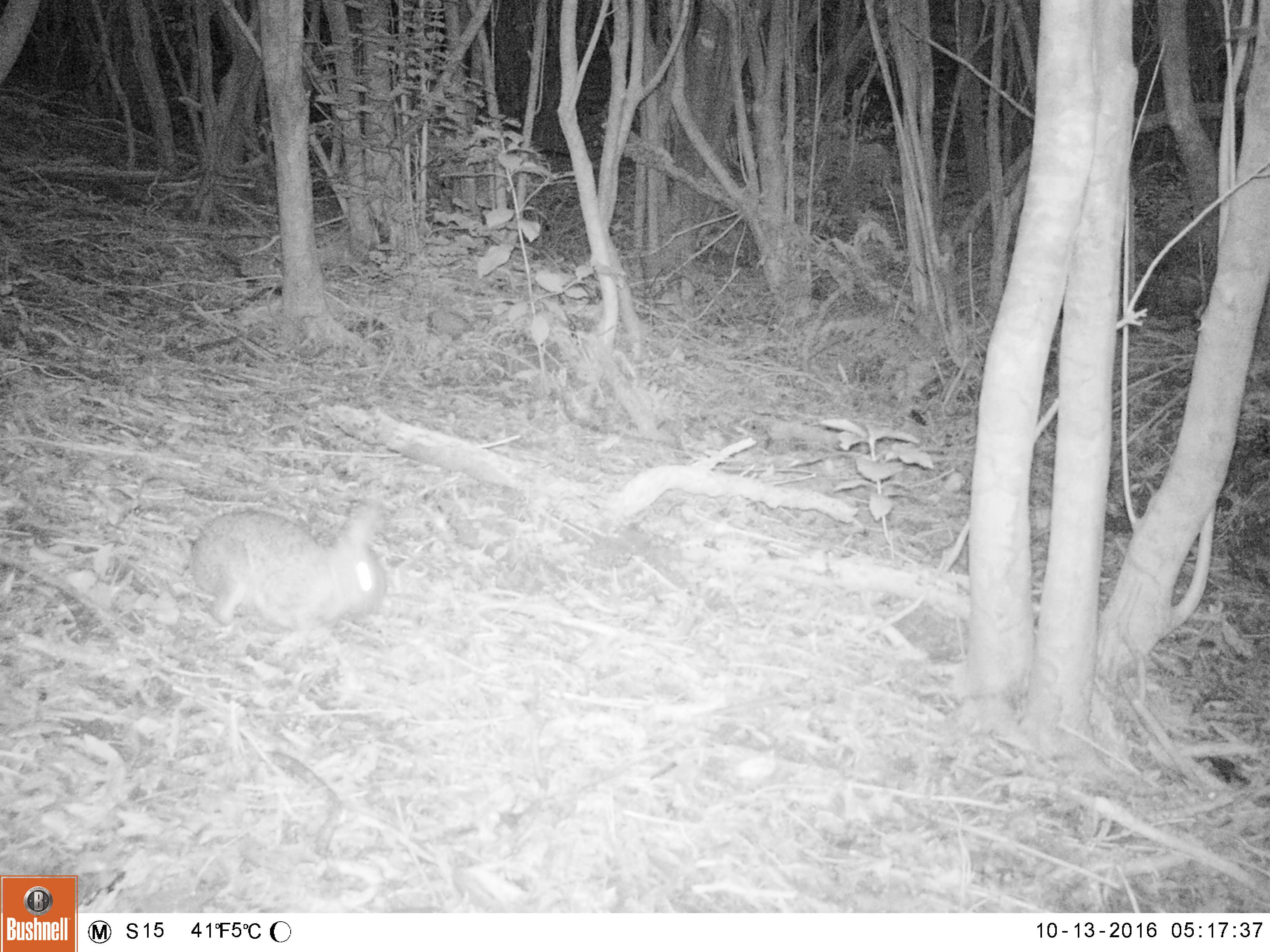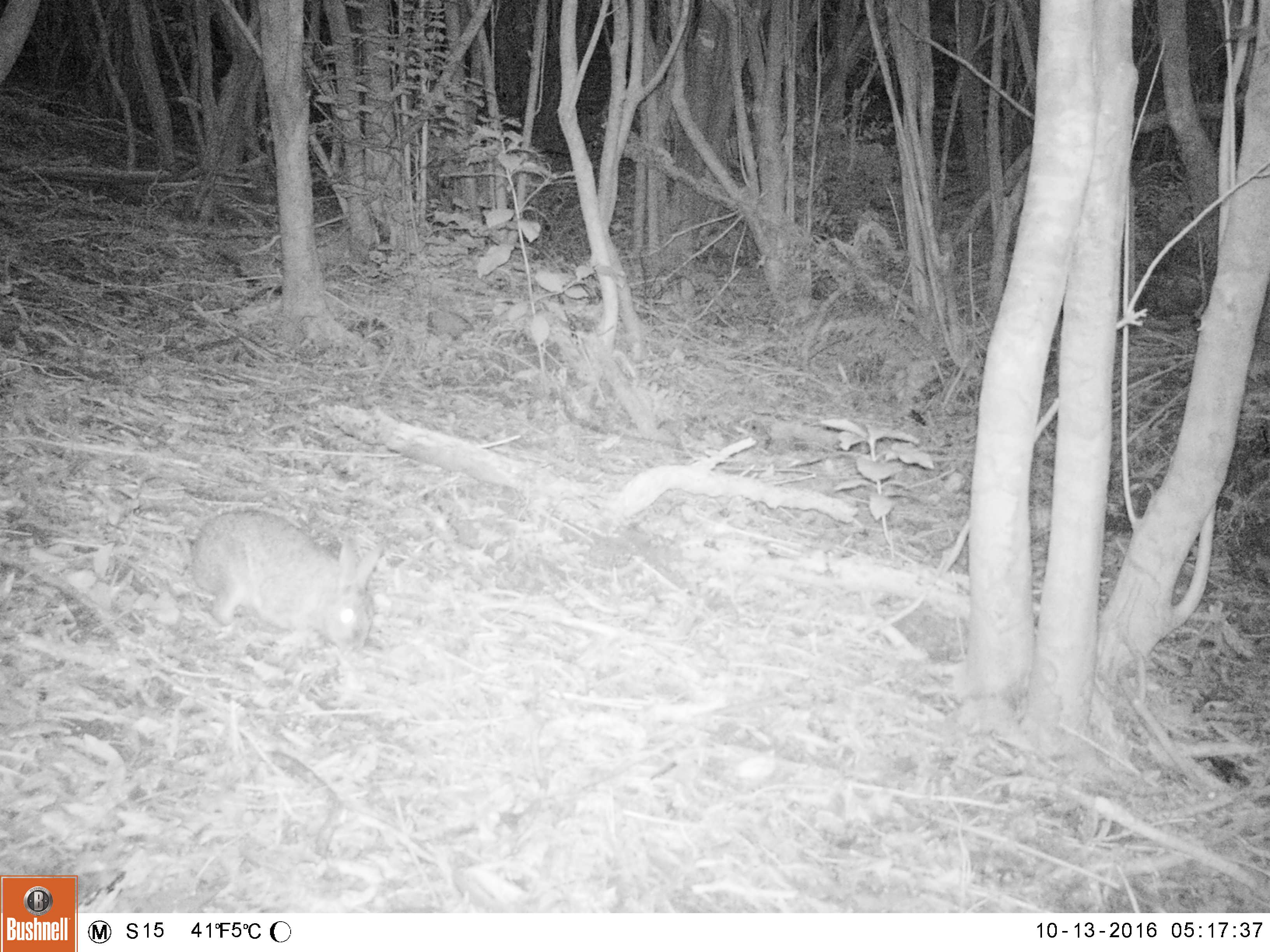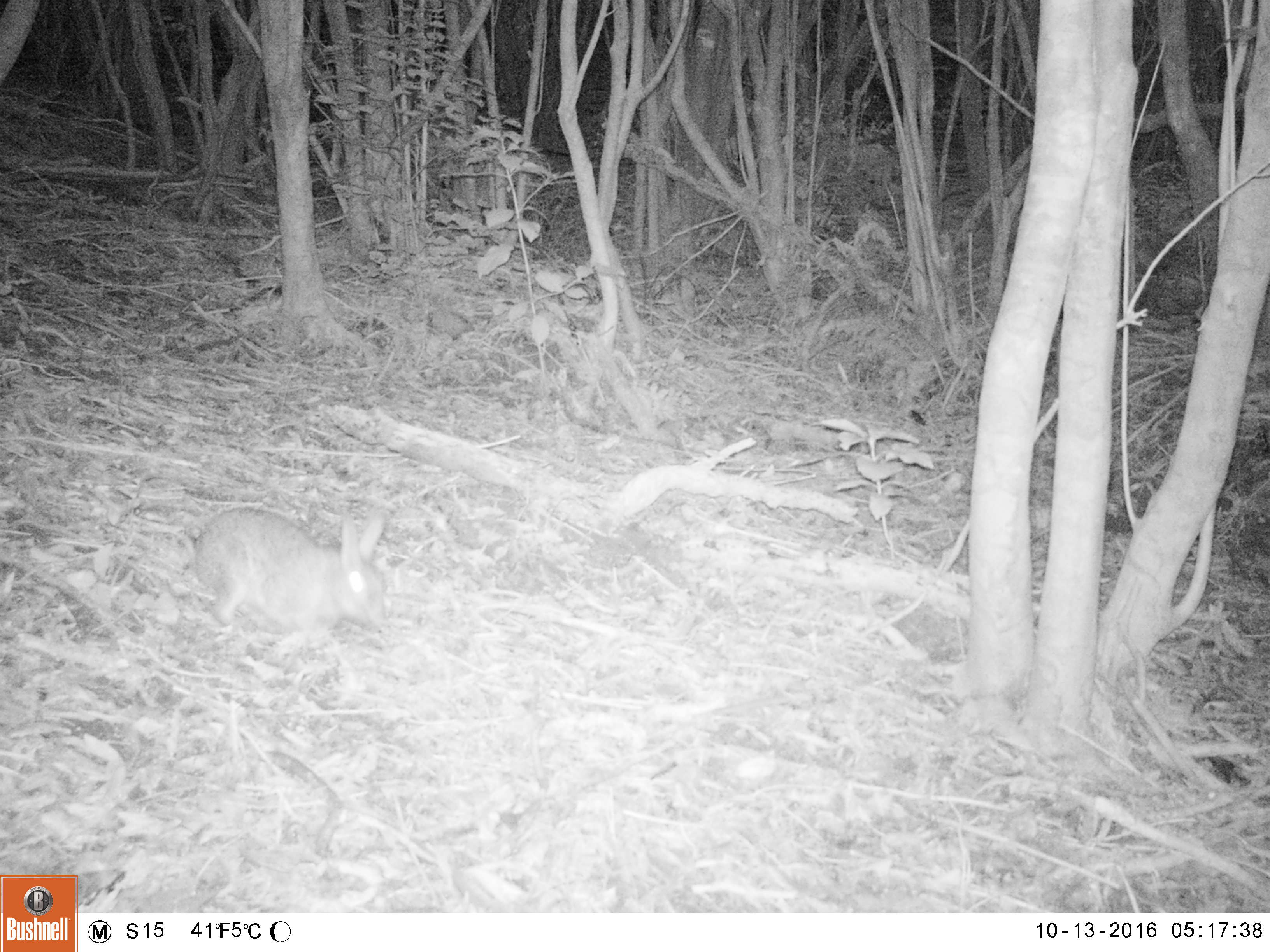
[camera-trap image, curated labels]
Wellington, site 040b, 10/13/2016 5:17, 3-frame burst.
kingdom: Animalia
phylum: Chordata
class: Mammalia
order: Lagomorpha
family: Leporidae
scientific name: Leporidae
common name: rabbit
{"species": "rabbit (Leporidae)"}